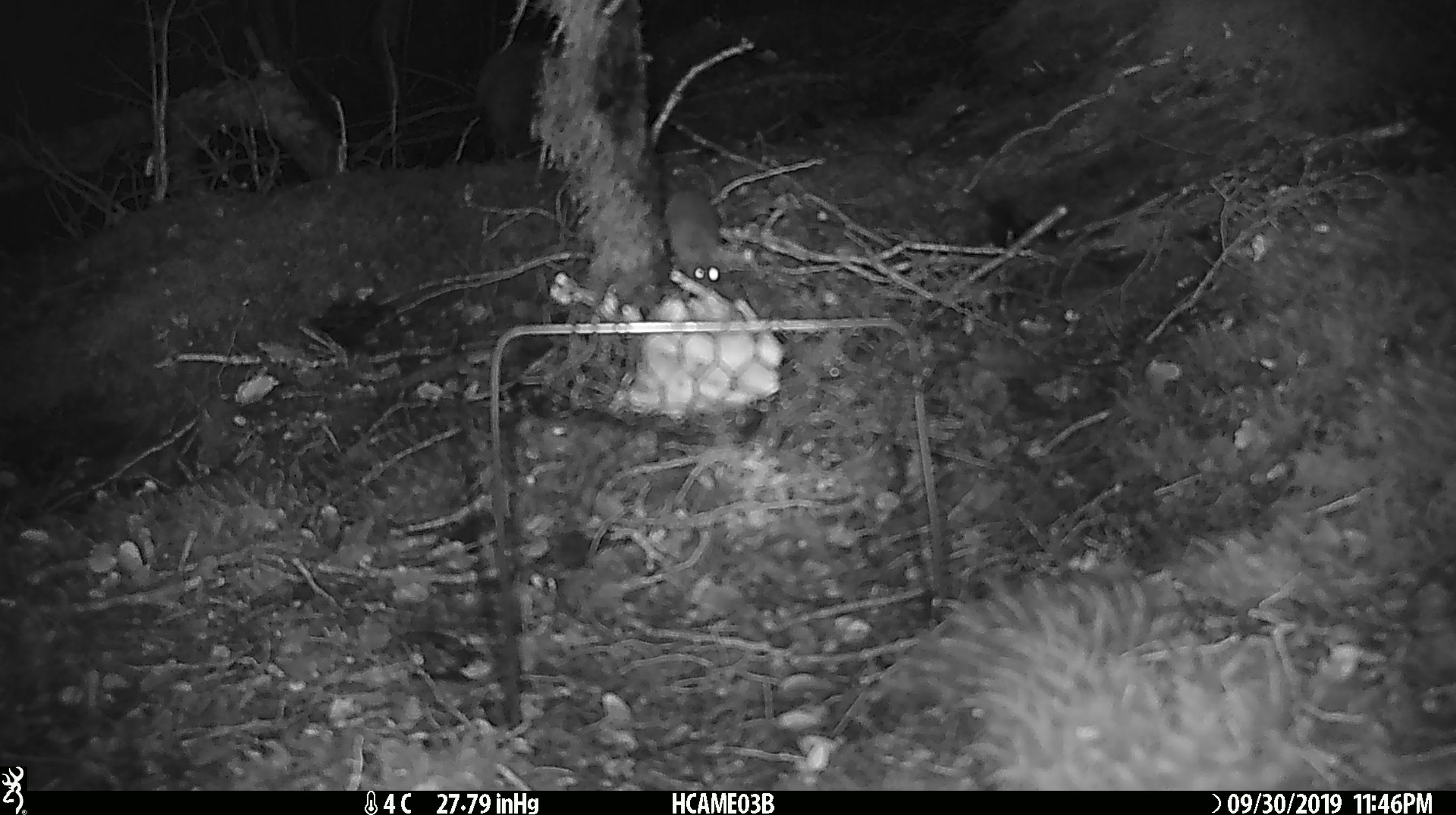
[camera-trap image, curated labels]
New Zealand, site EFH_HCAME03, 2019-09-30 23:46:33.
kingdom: Animalia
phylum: Chordata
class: Mammalia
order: Rodentia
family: Muridae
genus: Mus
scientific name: Mus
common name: mouse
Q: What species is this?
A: Mouse (Mus).